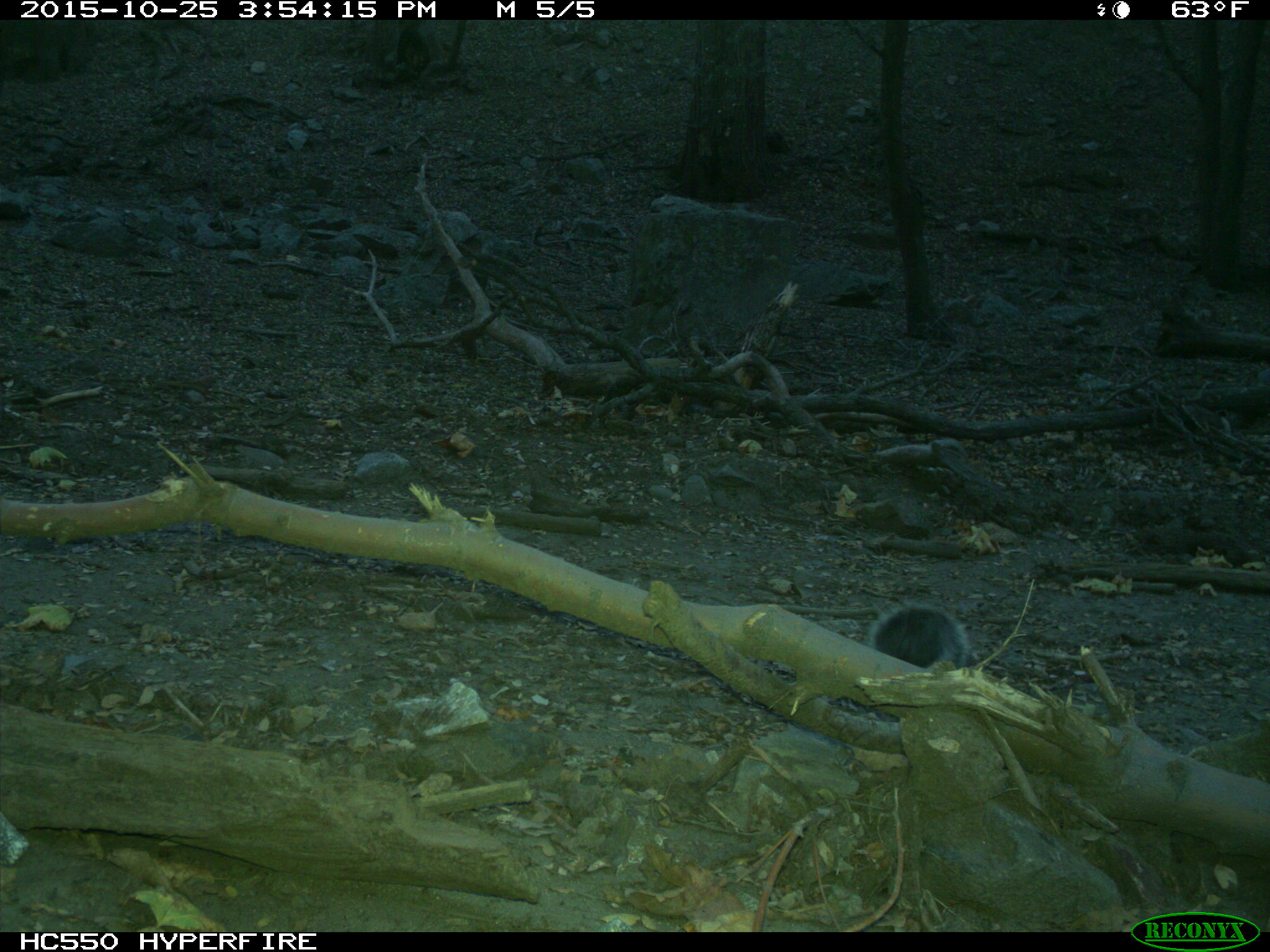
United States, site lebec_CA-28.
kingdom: Animalia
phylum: Chordata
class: Mammalia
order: Rodentia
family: Sciuridae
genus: Sciurus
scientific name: Sciurus carolinensis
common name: eastern gray squirrel